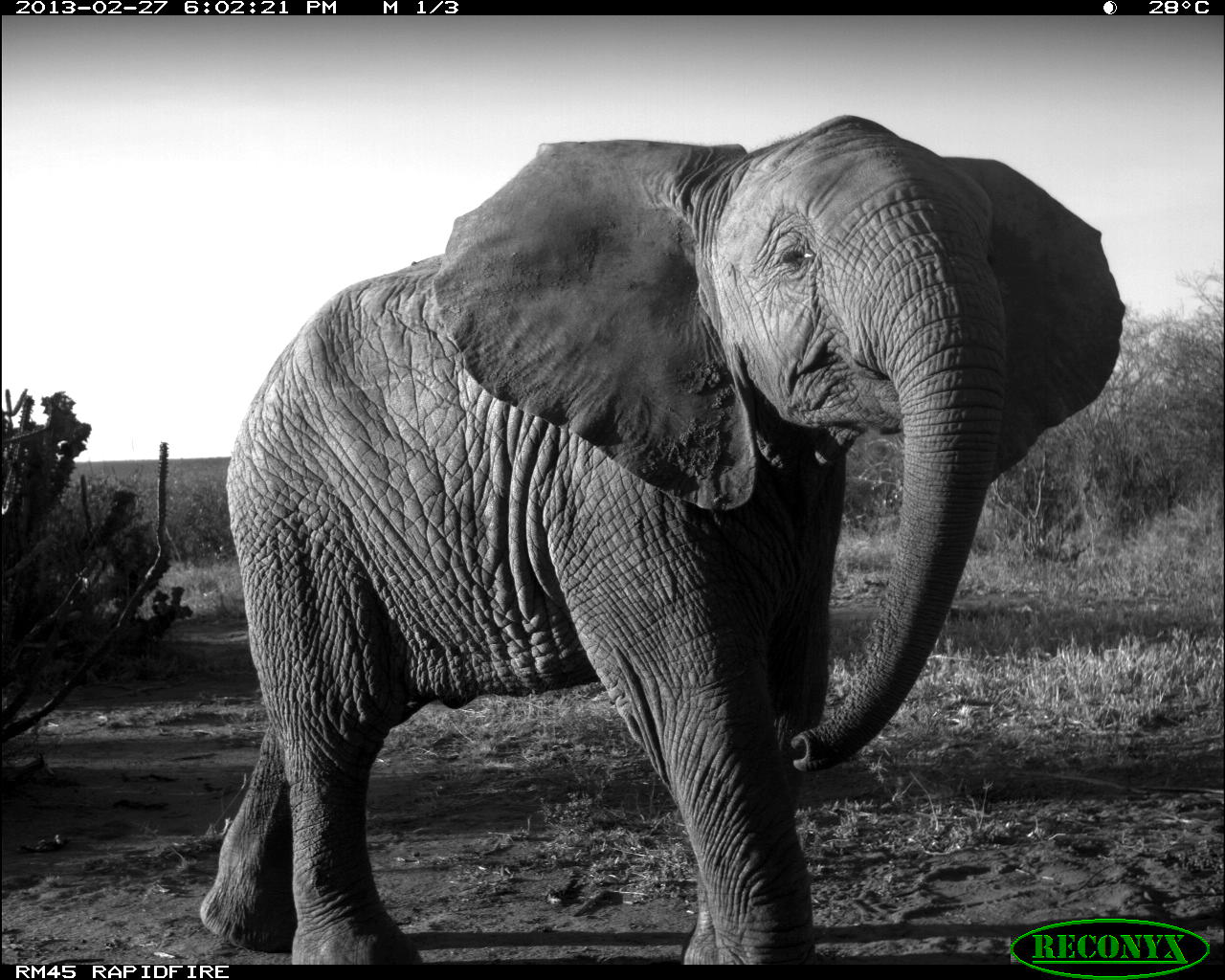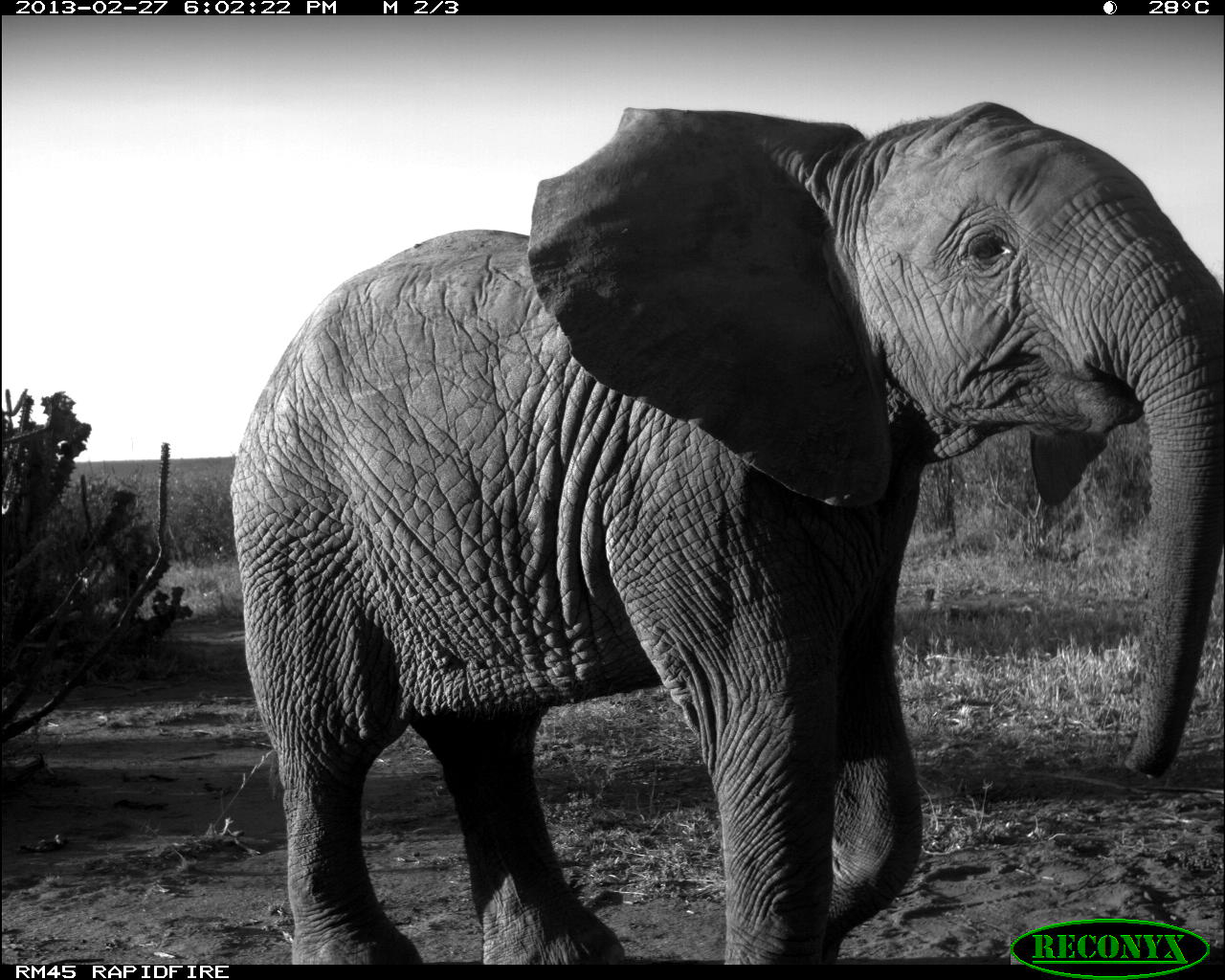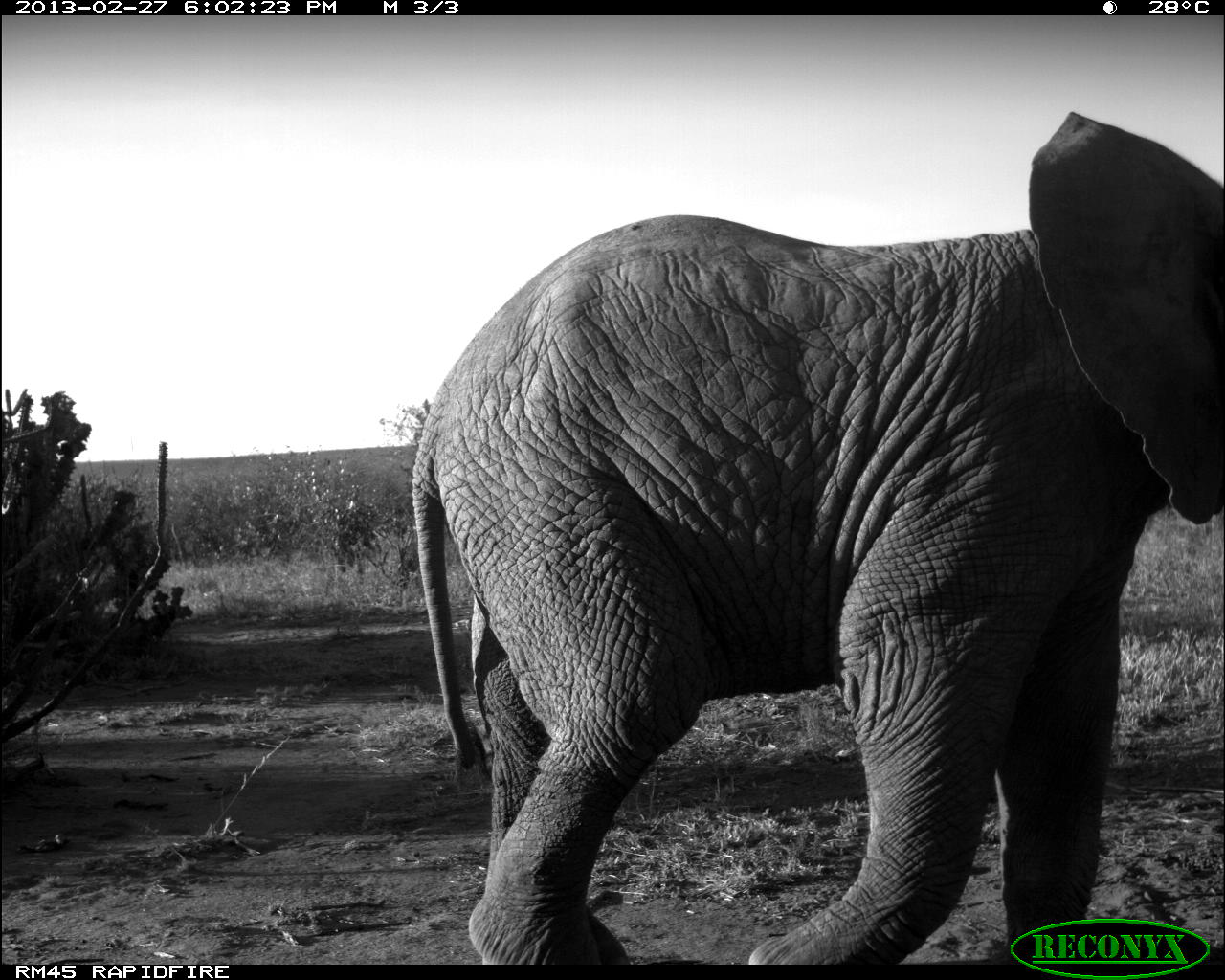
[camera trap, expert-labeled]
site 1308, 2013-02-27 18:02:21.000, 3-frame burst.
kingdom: Animalia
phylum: Chordata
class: Mammalia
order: Proboscidea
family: Elephantidae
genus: Loxodonta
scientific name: Loxodonta africana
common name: african bush elephant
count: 1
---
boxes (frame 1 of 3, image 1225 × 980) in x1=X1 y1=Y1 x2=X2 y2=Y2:
loxodonta africana: x1=193 y1=111 x2=1123 y2=963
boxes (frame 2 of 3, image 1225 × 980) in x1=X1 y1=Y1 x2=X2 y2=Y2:
loxodonta africana: x1=228 y1=101 x2=1225 y2=963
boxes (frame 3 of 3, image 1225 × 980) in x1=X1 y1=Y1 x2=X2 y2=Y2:
loxodonta africana: x1=409 y1=107 x2=1225 y2=963